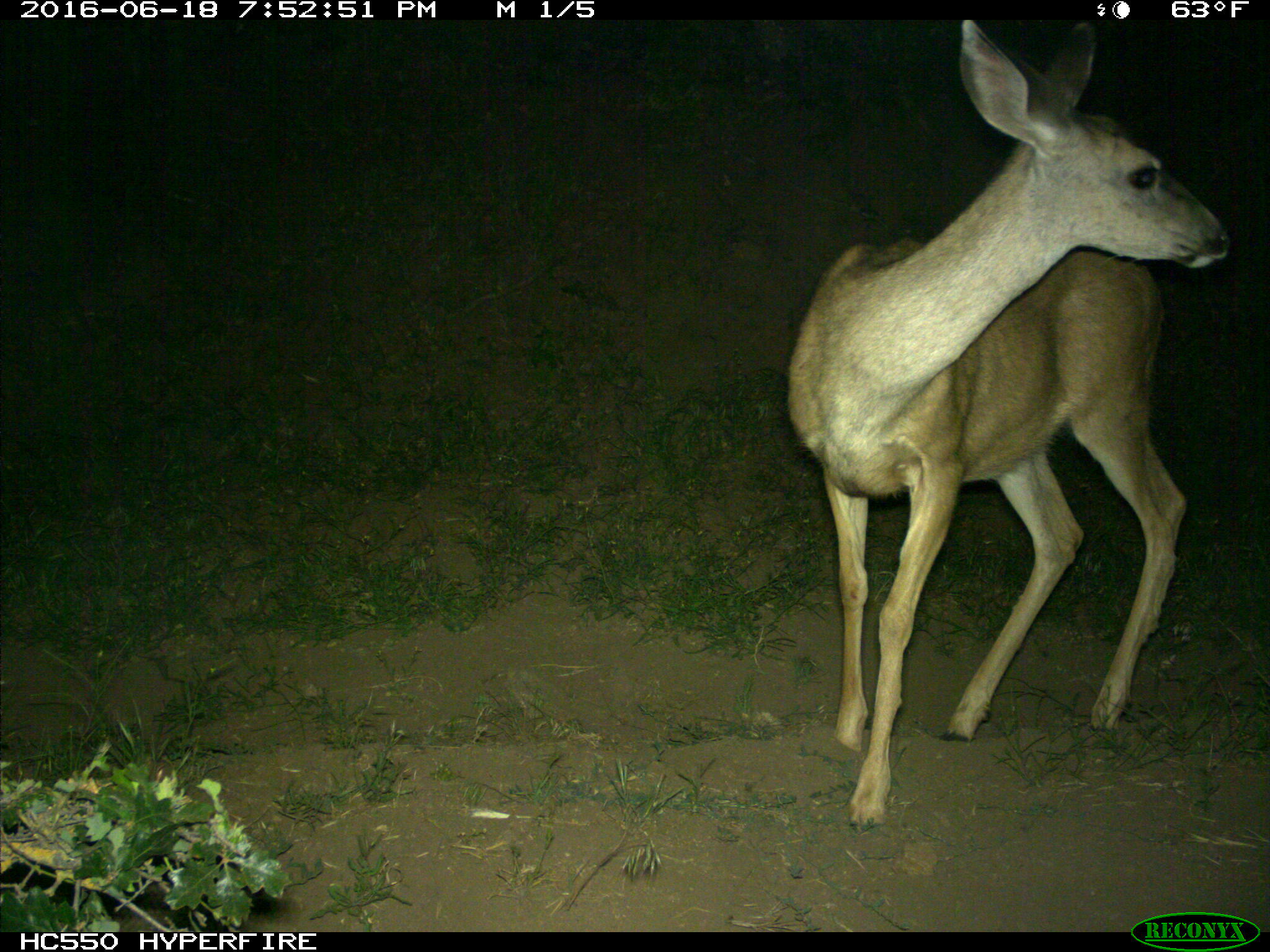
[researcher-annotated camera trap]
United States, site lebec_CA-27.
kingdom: Animalia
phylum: Chordata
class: Mammalia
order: Artiodactyla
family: Cervidae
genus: Odocoileus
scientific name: Odocoileus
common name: deer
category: unidentified deer